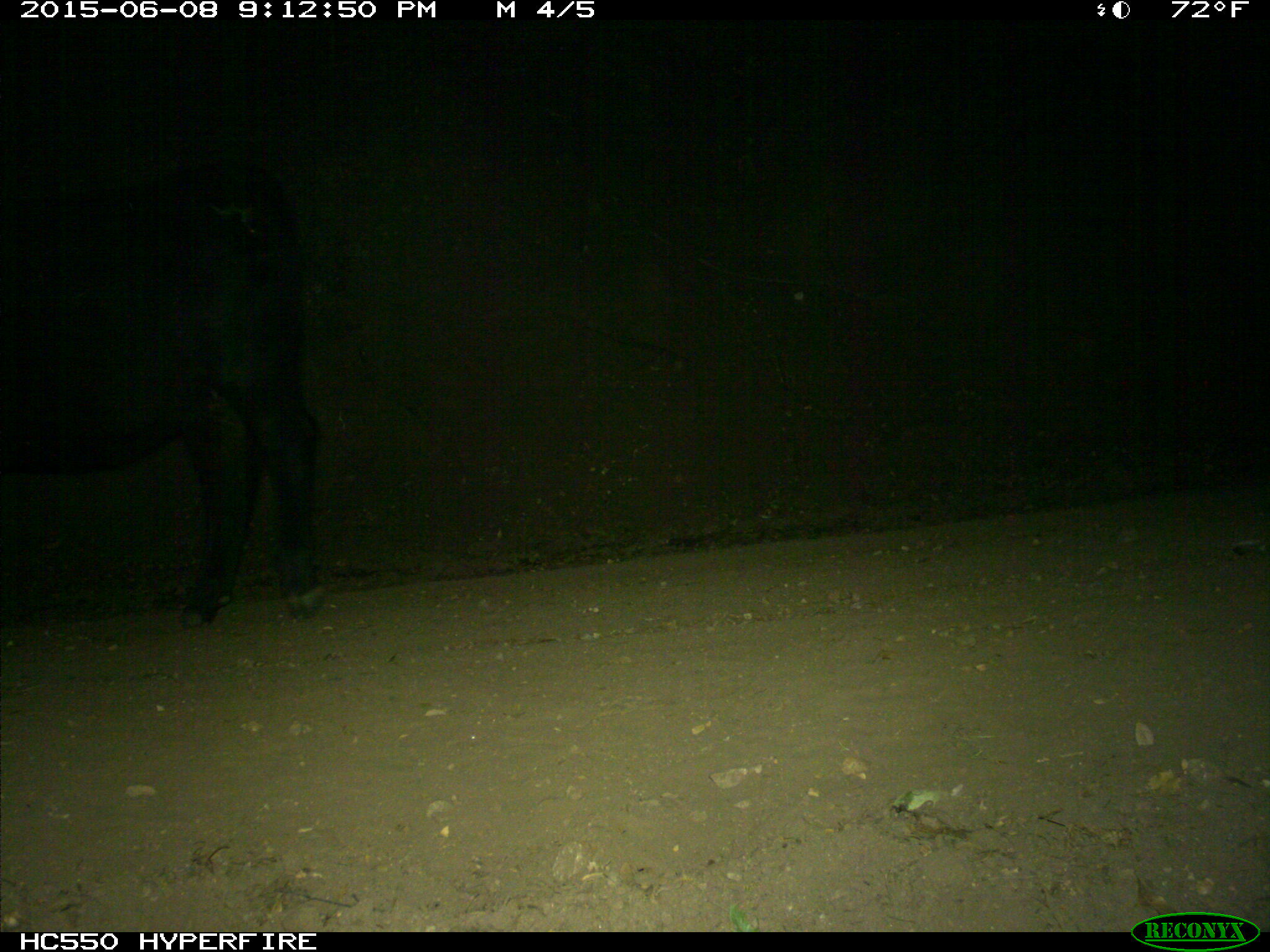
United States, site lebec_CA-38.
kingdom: Animalia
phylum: Chordata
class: Mammalia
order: Artiodactyla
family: Bovidae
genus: Bos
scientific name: Bos taurus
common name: domestic cow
Bos taurus (domestic cow).